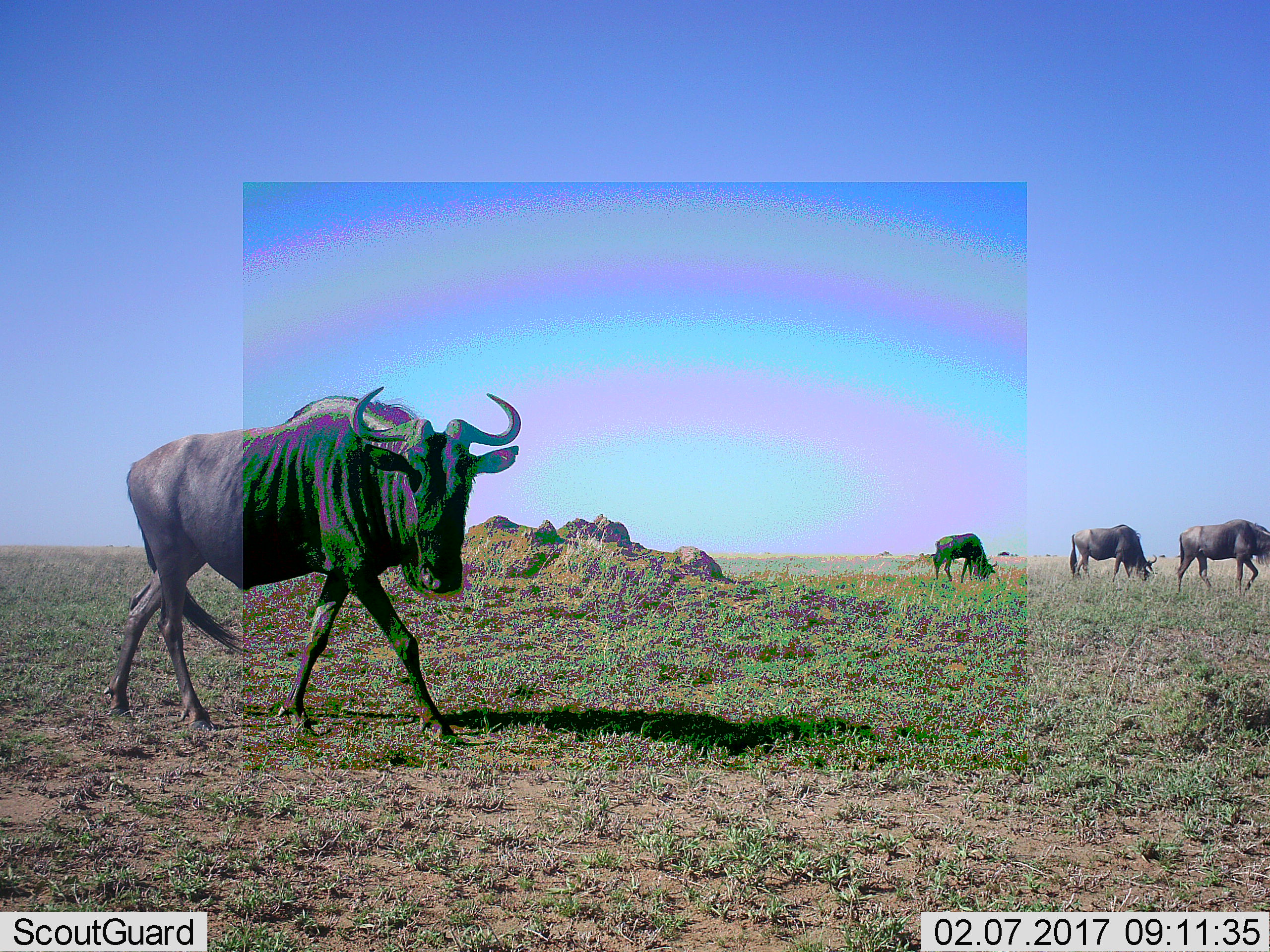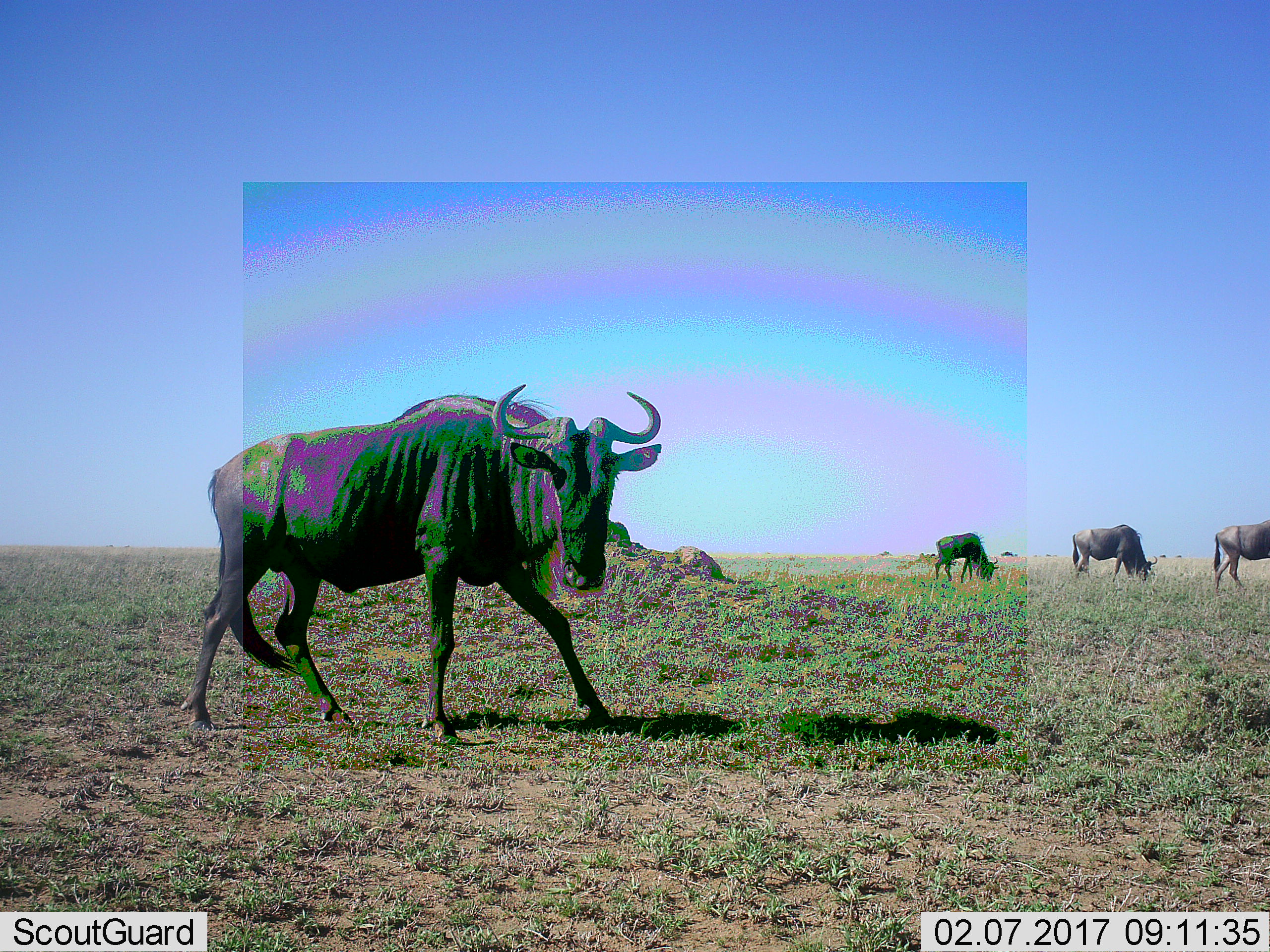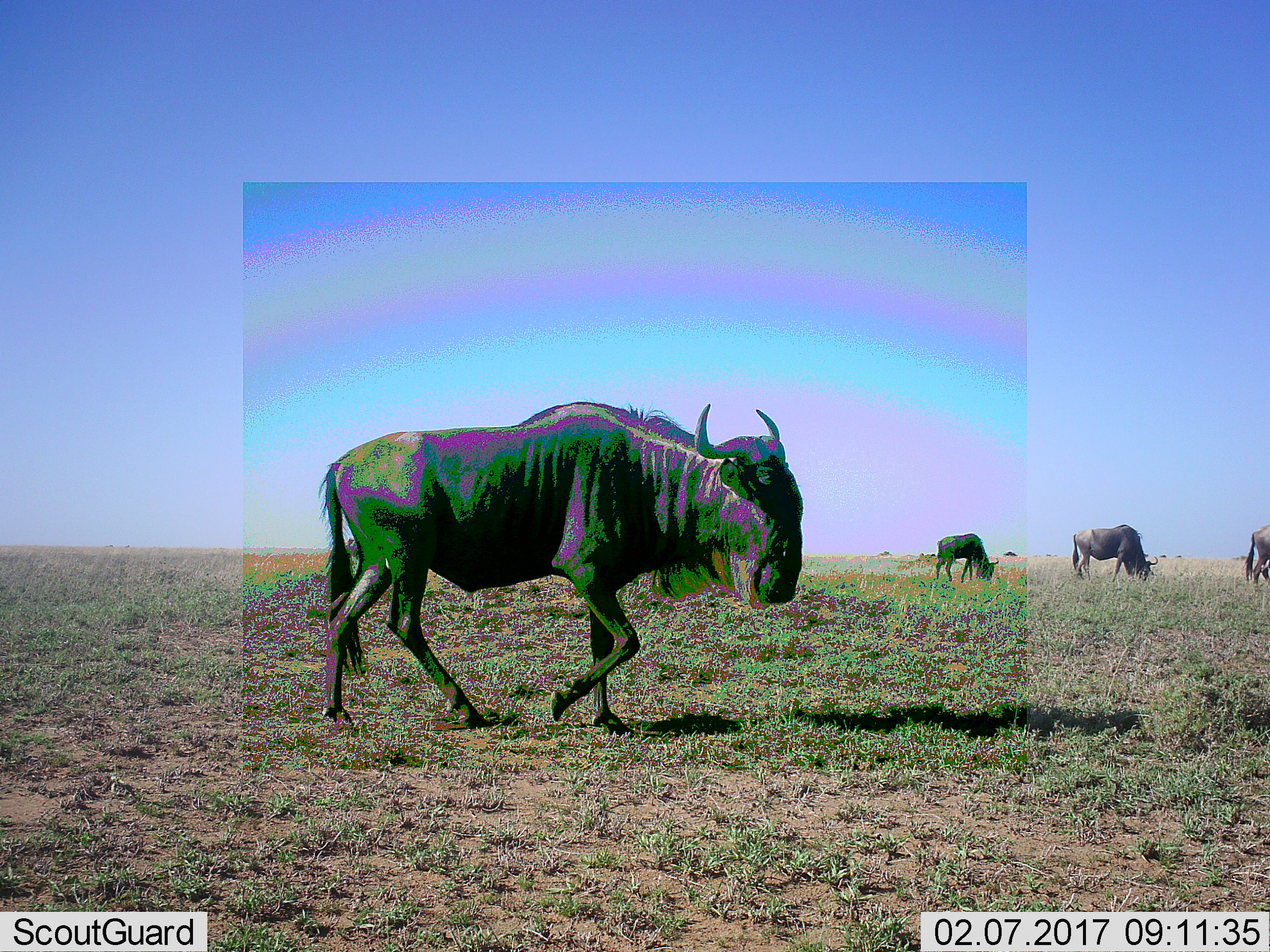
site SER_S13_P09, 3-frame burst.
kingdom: Animalia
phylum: Chordata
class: Mammalia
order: Artiodactyla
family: Bovidae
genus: Connochaetes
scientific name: Connochaetes taurinus taurinus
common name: blue wildebeest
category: wildebeestblue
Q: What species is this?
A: Wildebeestblue (blue wildebeest) (Connochaetes taurinus taurinus).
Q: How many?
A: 4.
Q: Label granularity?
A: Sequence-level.